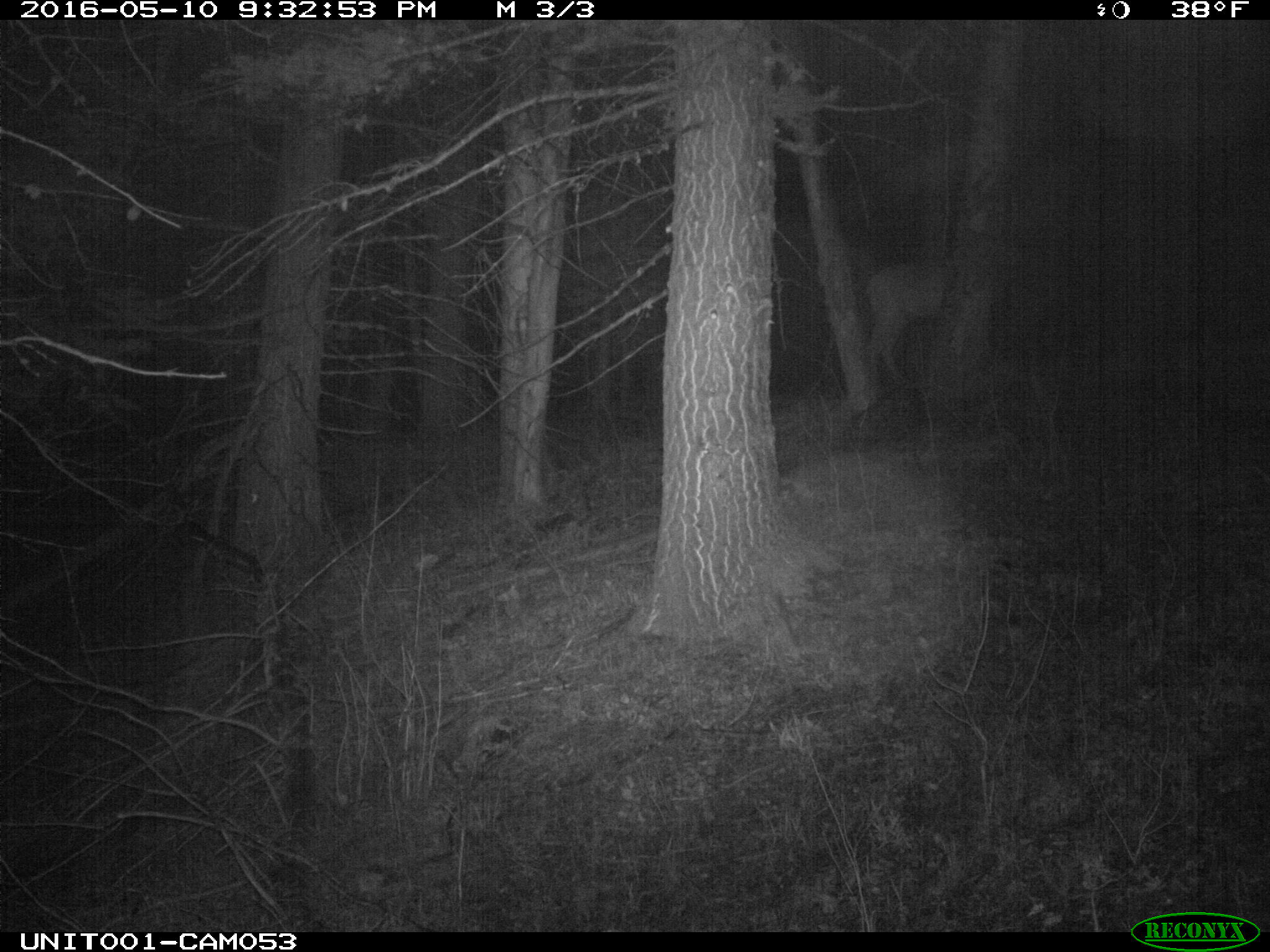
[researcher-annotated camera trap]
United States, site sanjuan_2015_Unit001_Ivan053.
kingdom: Animalia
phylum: Chordata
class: Mammalia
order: Artiodactyla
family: Cervidae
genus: Cervus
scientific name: Cervus elaphus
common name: red deer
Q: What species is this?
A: Cervus elaphus (red deer).